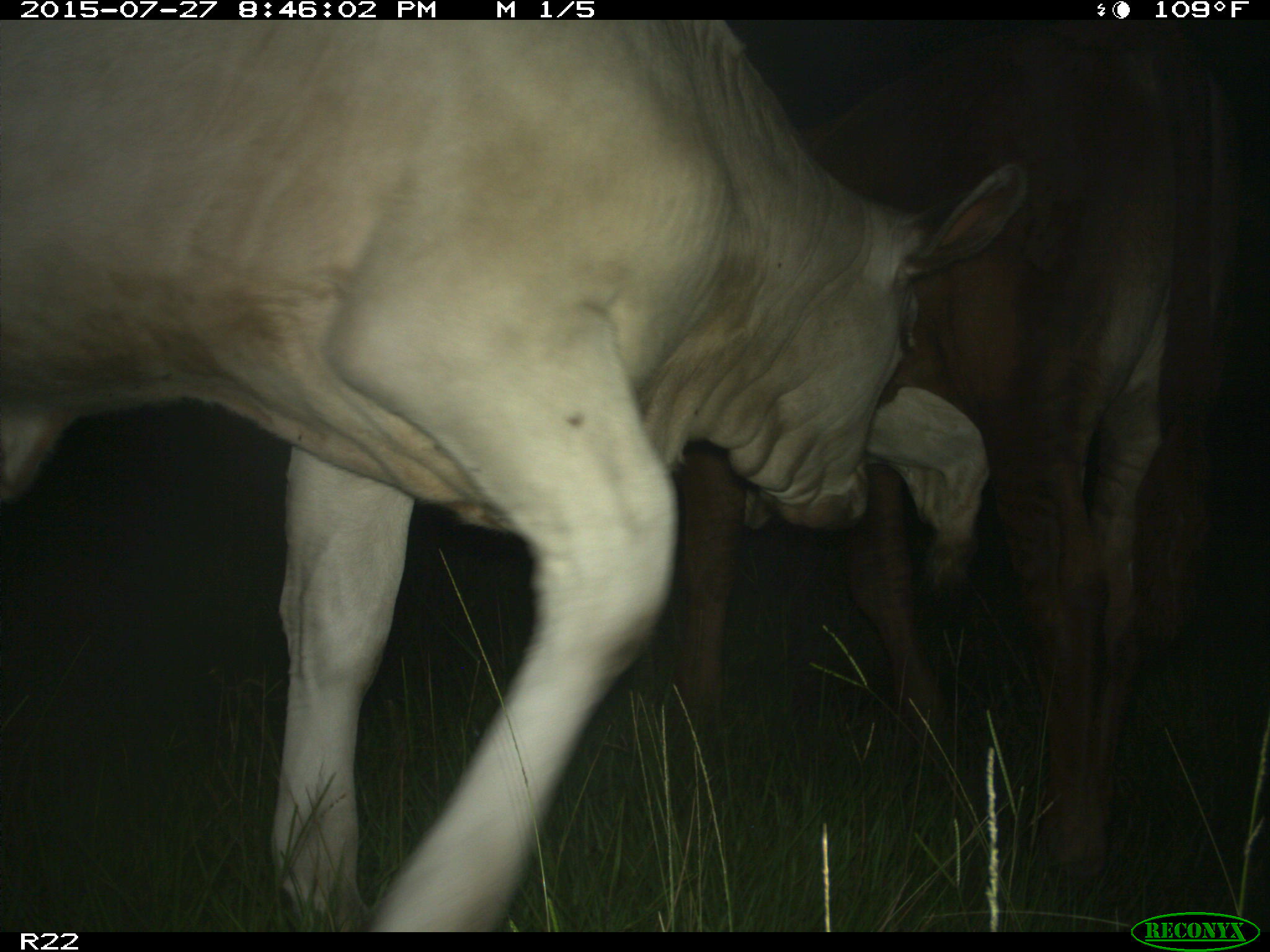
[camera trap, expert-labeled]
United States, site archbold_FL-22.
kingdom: Animalia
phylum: Chordata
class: Mammalia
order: Artiodactyla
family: Bovidae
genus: Bos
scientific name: Bos taurus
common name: domestic cow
Bos taurus (domestic cow).